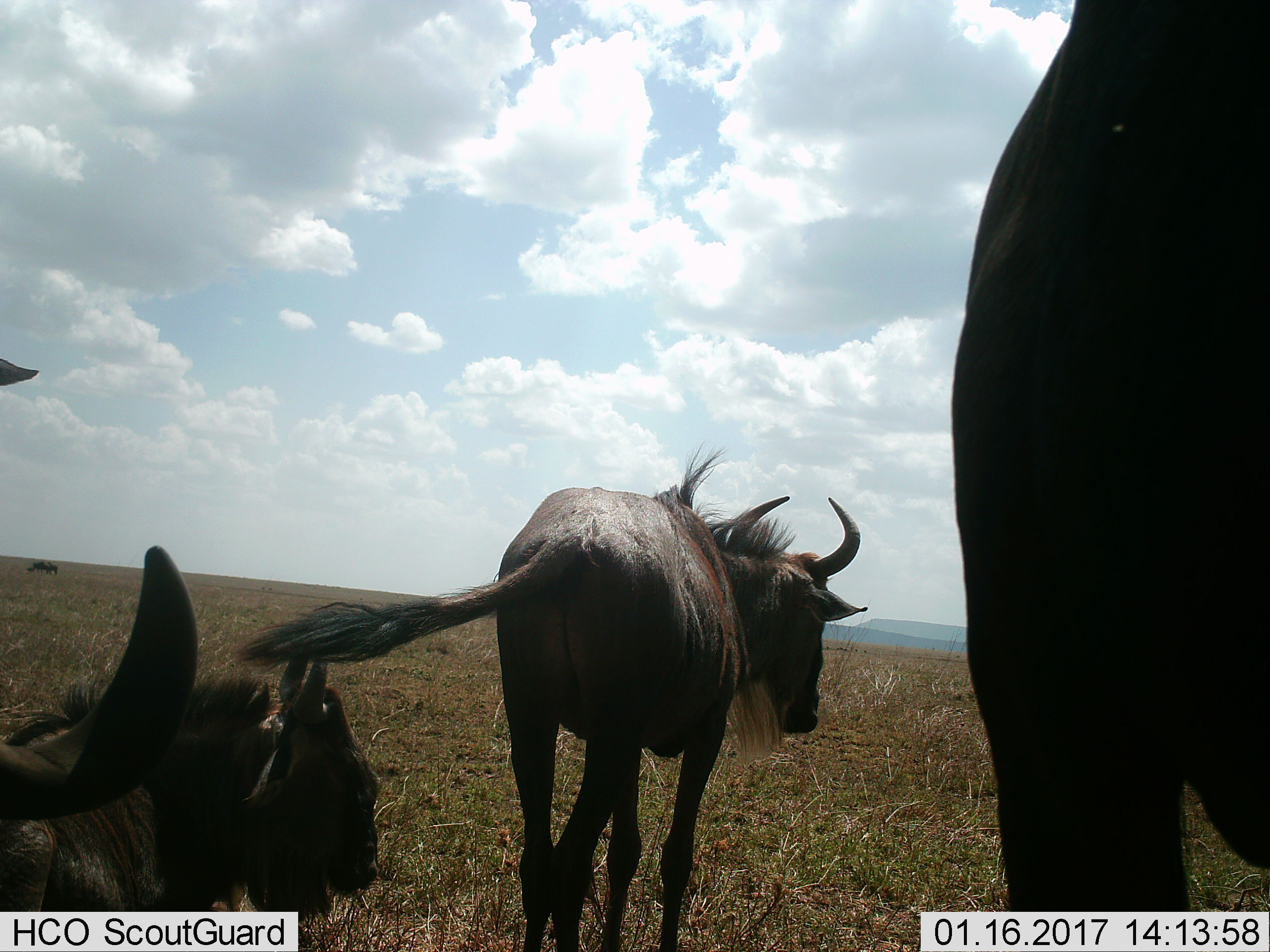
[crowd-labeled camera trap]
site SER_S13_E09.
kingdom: Animalia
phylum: Chordata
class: Mammalia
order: Artiodactyla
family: Bovidae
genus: Connochaetes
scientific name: Connochaetes taurinus taurinus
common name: blue wildebeest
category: wildebeestblue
Wildebeestblue (blue wildebeest) (Connochaetes taurinus taurinus), count 5. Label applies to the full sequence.